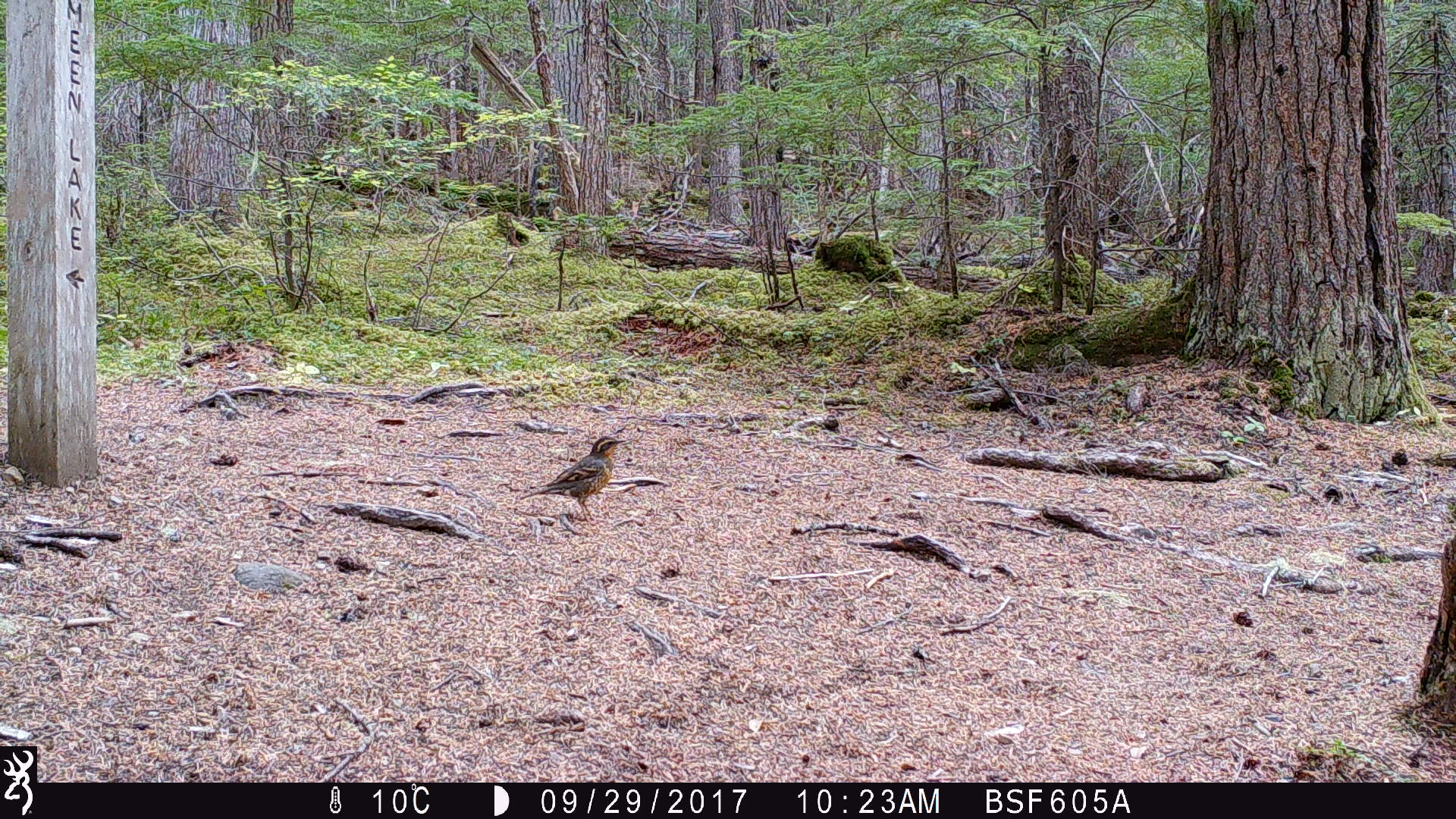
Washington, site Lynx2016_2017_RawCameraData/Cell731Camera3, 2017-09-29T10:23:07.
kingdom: Animalia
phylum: Chordata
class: Aves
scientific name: Aves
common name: birds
Aves (birds). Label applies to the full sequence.